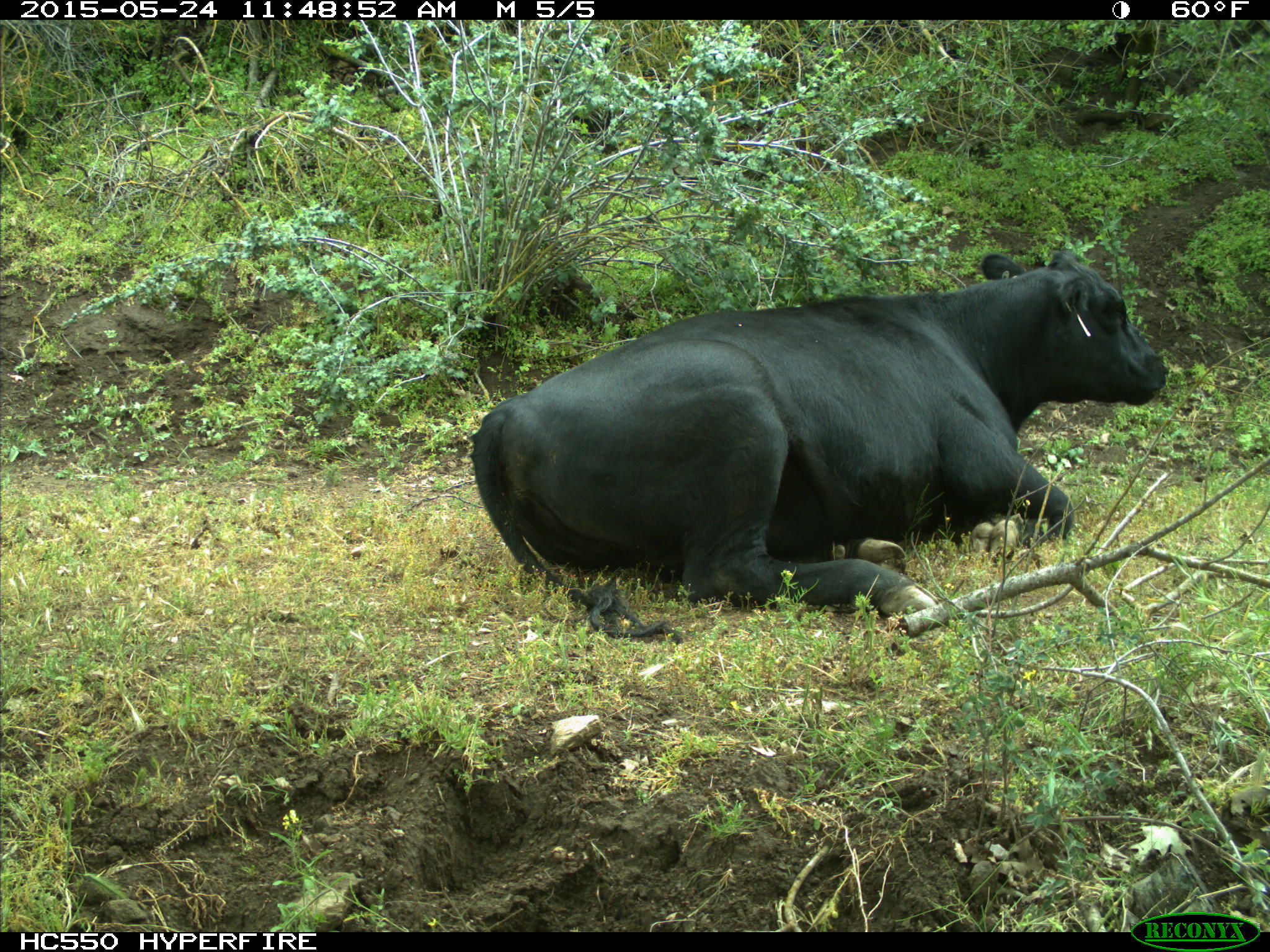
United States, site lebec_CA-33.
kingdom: Animalia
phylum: Chordata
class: Mammalia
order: Artiodactyla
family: Bovidae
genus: Bos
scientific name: Bos taurus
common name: domestic cow